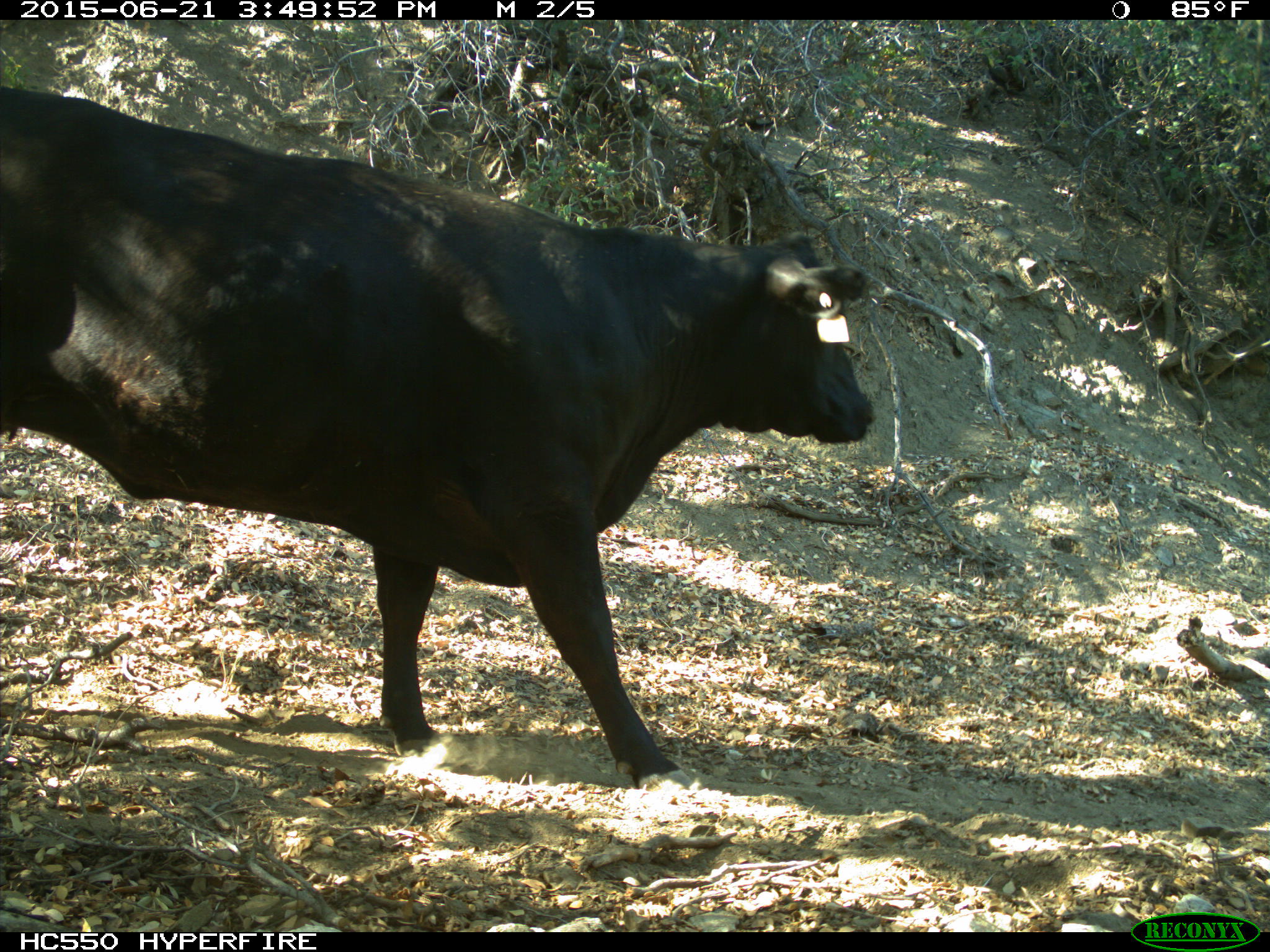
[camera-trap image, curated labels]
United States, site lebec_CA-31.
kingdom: Animalia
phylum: Chordata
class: Mammalia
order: Artiodactyla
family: Bovidae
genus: Bos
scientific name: Bos taurus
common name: domestic cow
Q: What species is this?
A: Bos taurus (domestic cow).